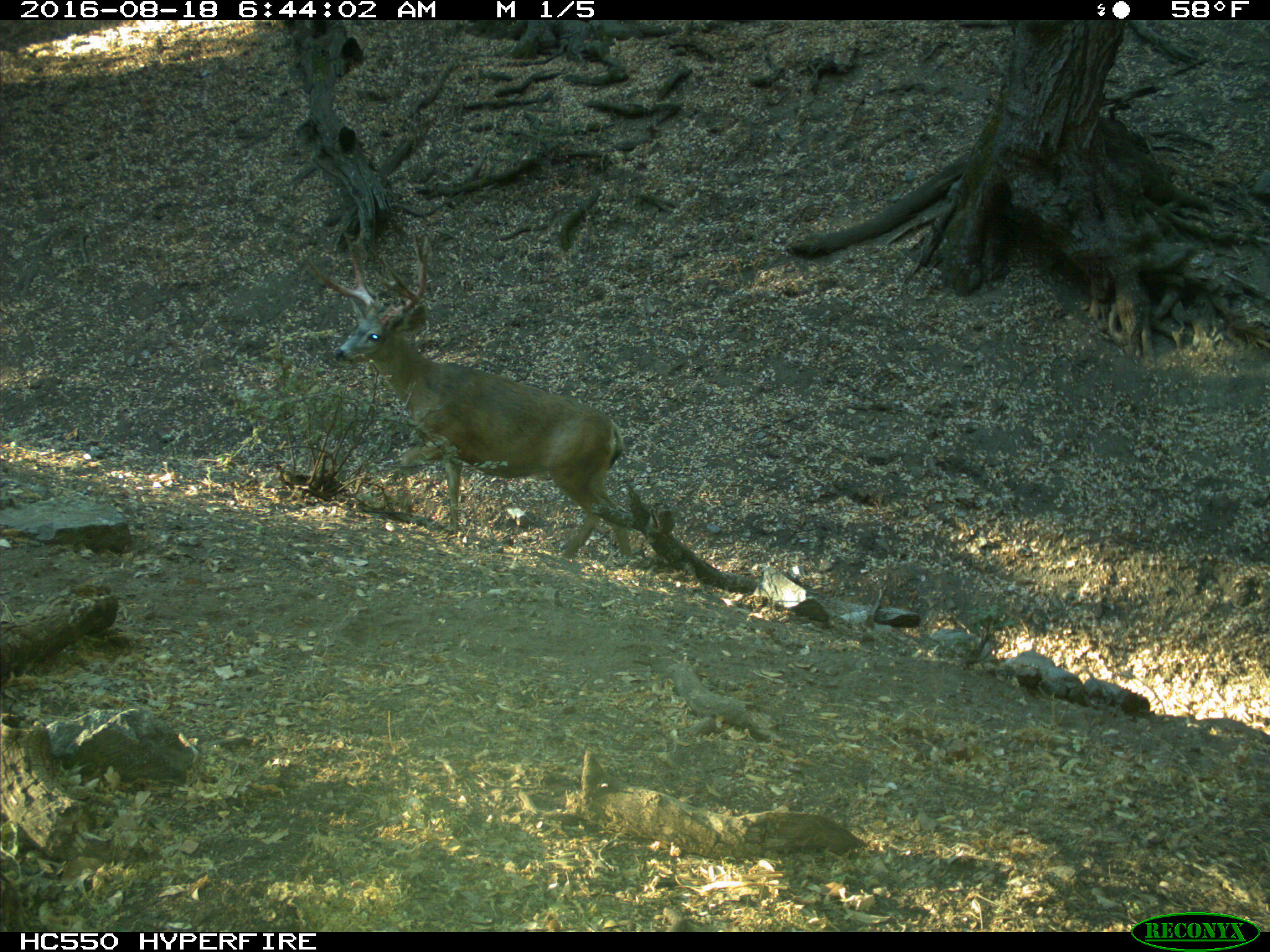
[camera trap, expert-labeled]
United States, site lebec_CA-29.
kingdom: Animalia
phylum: Chordata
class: Mammalia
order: Artiodactyla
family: Cervidae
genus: Odocoileus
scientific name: Odocoileus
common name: deer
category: unidentified deer